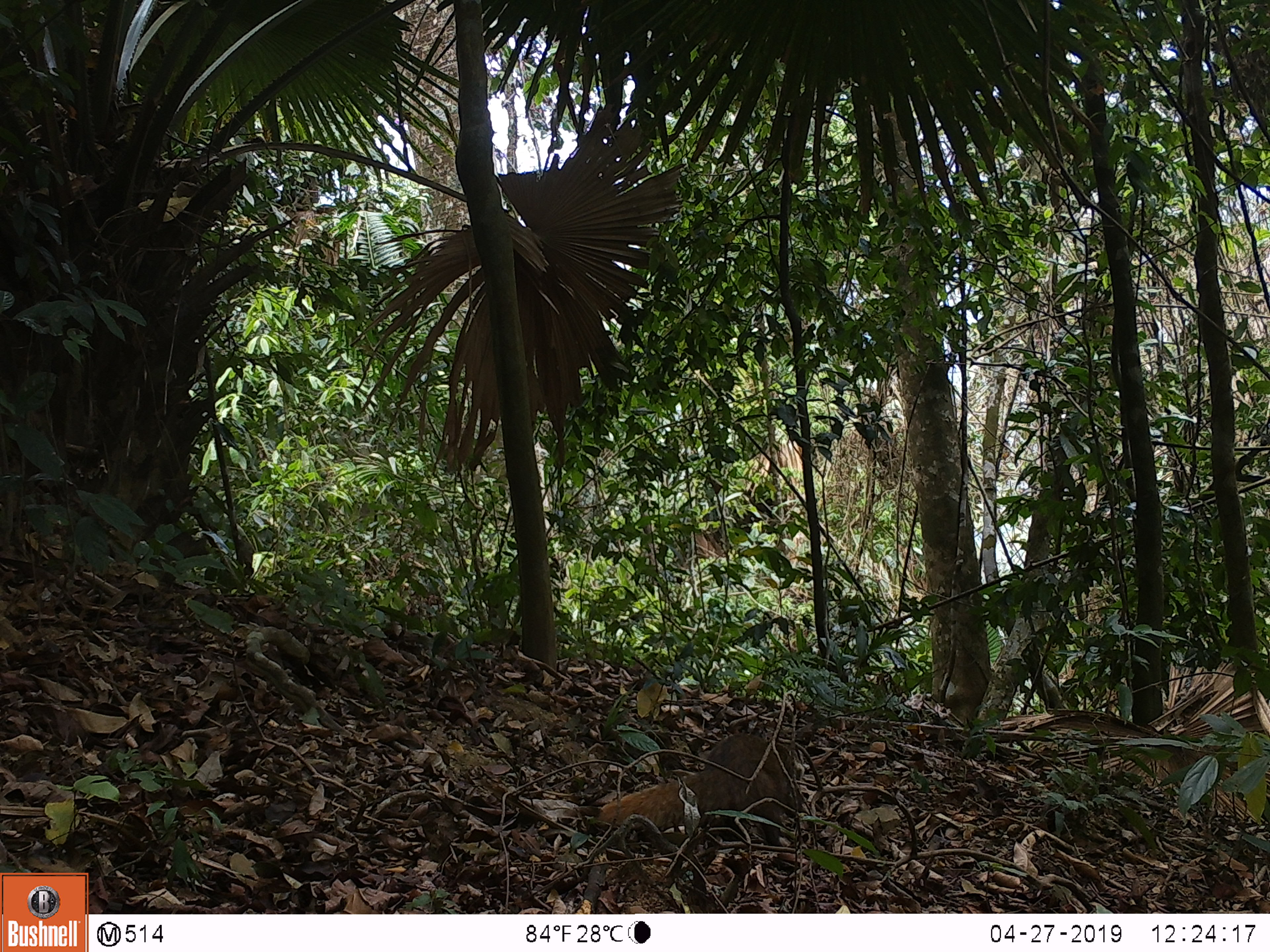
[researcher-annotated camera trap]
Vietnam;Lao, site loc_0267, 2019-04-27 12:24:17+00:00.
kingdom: Animalia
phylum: Chordata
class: Mammalia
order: Carnivora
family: Herpestidae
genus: Urva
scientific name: Urva urva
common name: crab-eating mongoose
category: crab eating mongoose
Crab eating mongoose (crab-eating mongoose) (Urva urva). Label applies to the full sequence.